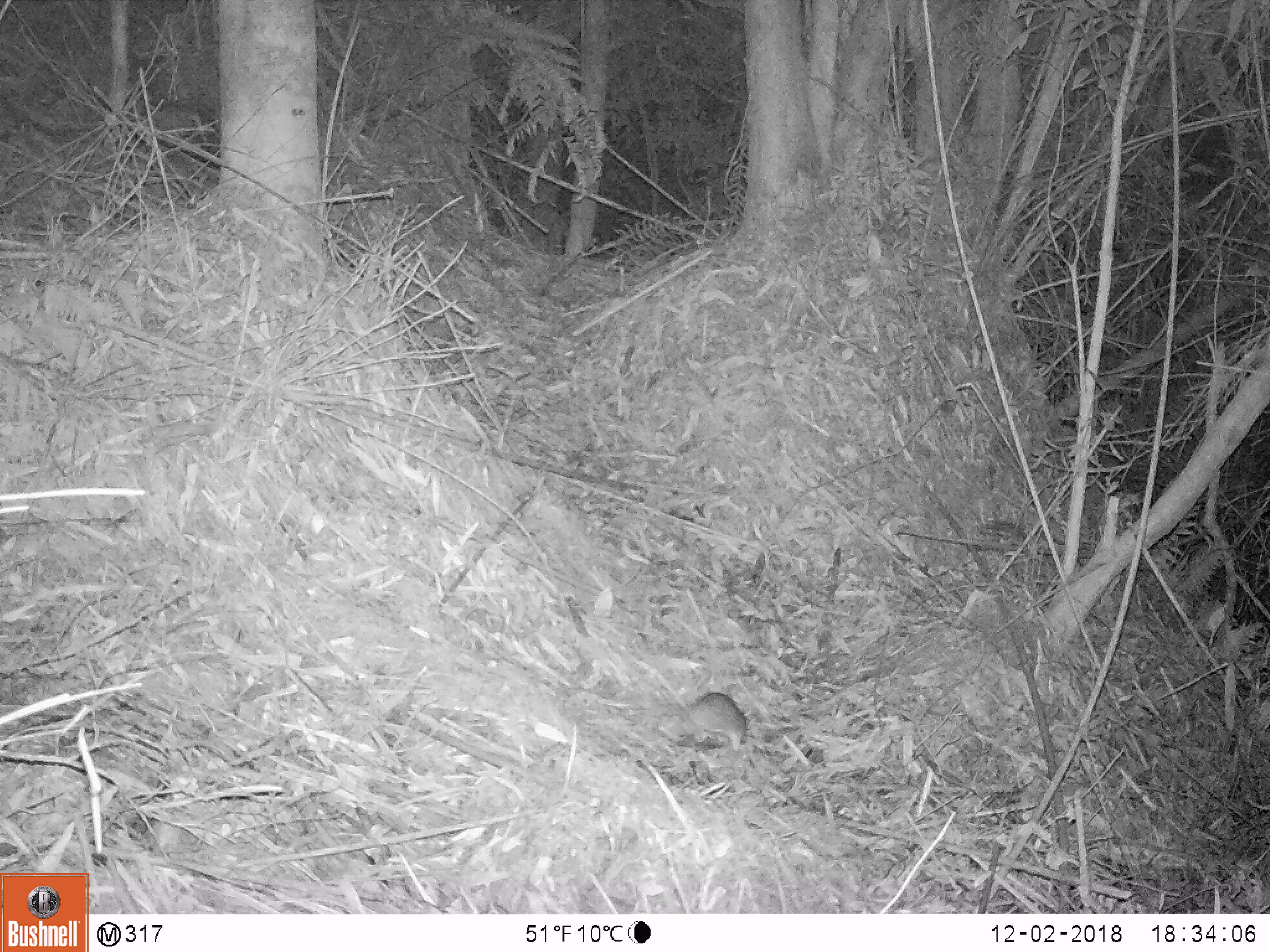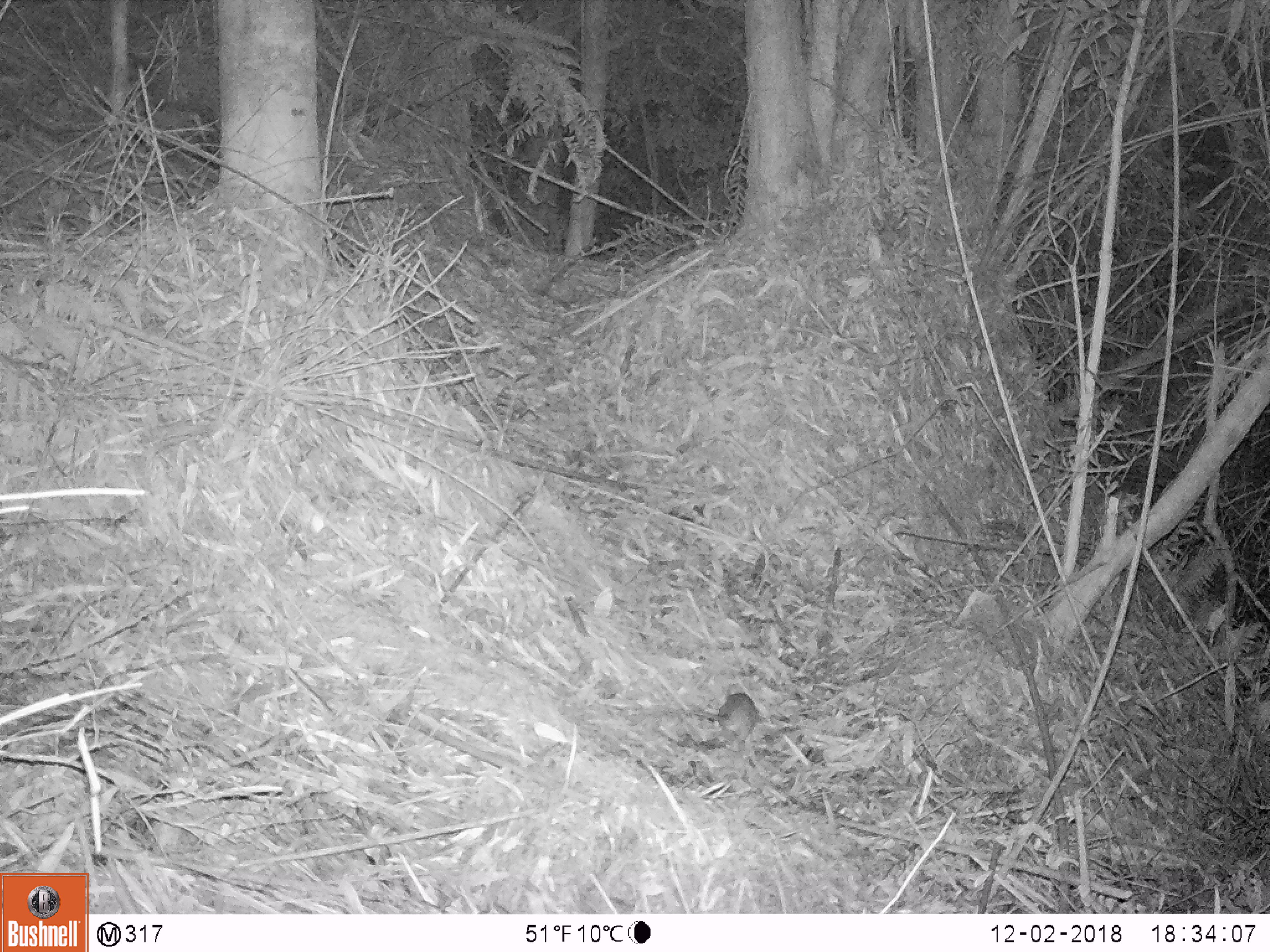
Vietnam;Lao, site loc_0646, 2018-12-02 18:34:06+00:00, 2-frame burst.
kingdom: Animalia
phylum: Chordata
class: Mammalia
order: Rodentia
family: Muridae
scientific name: Muridae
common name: old-world mice and rats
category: unidentified murid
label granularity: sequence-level